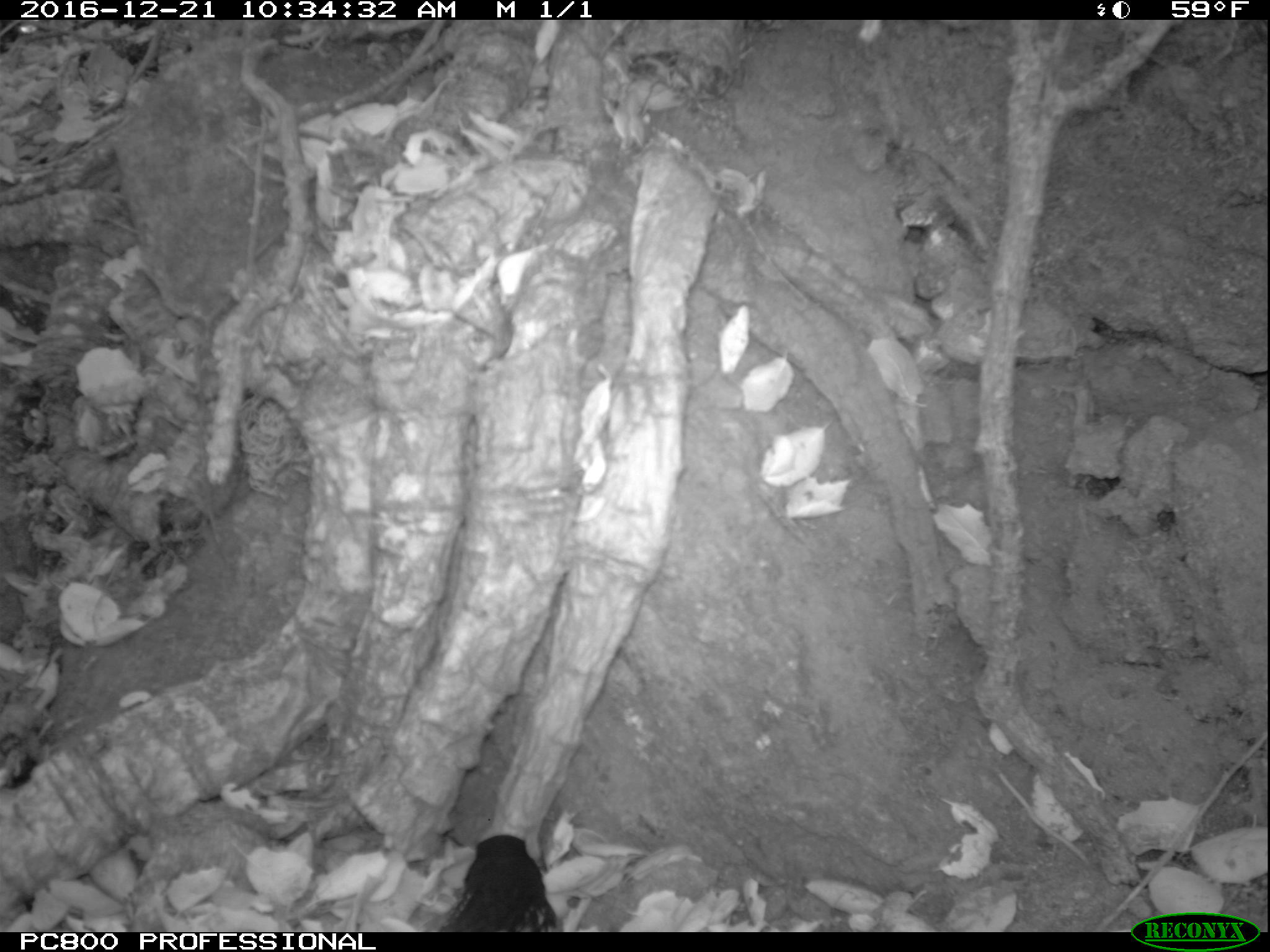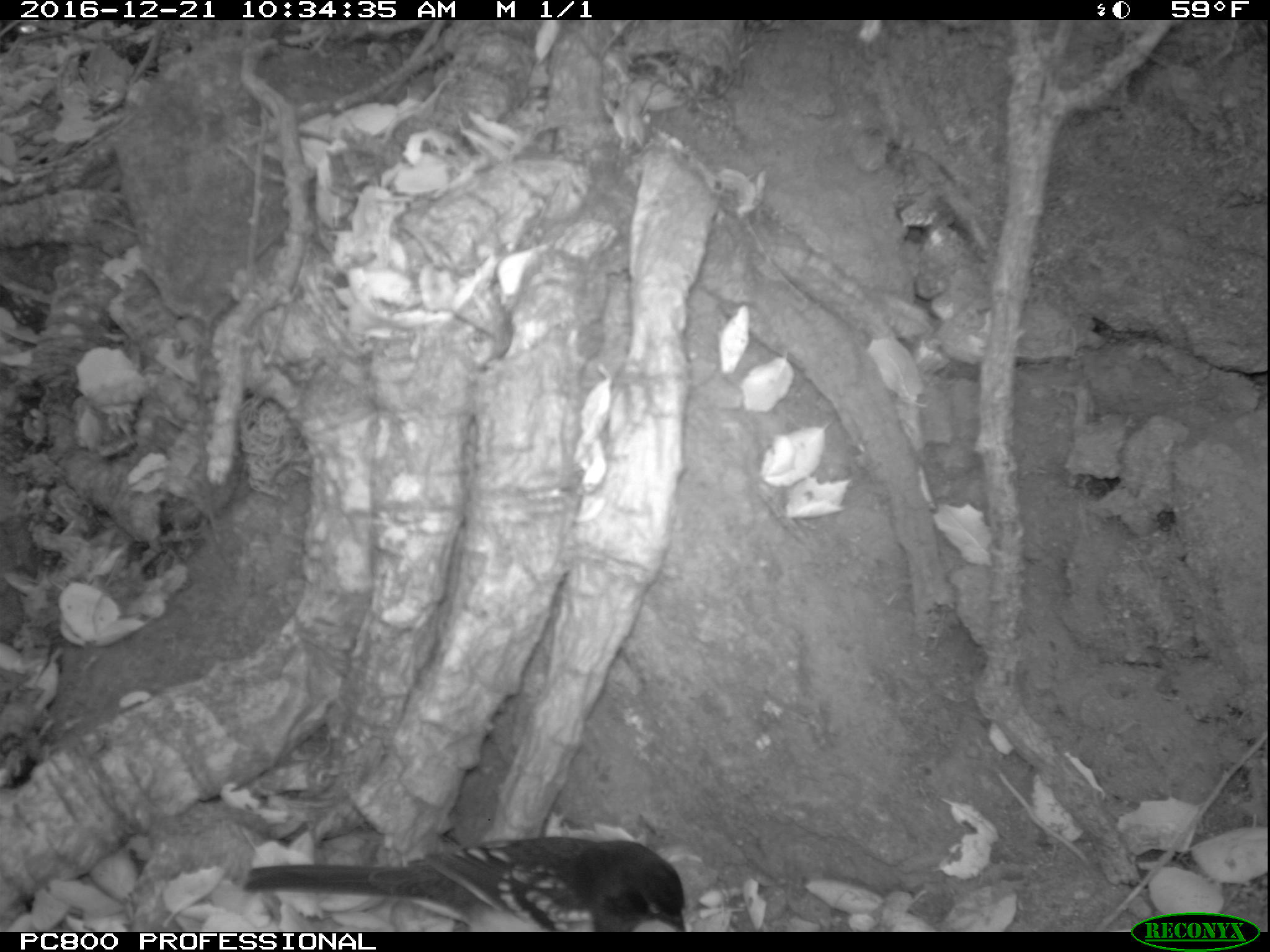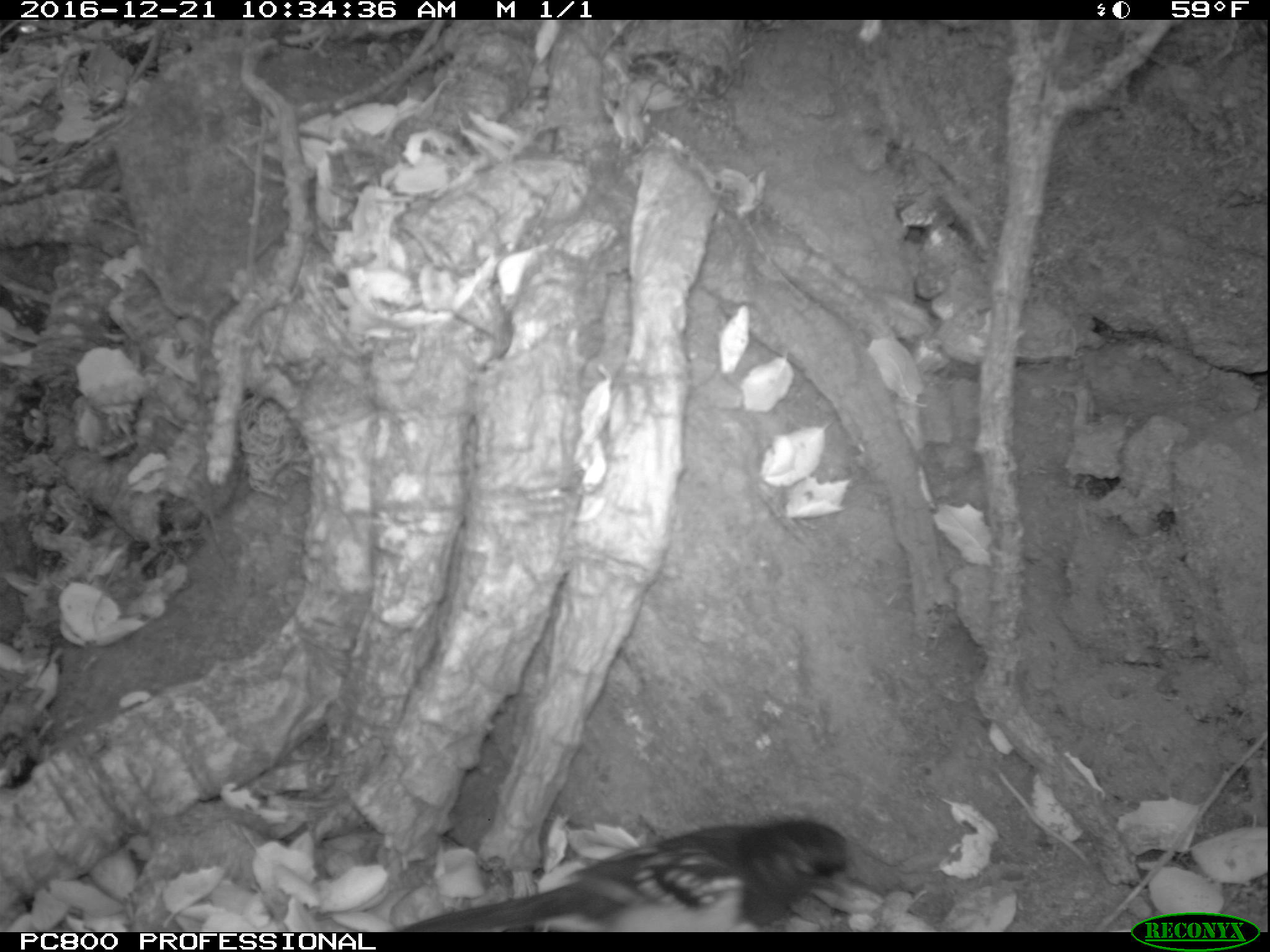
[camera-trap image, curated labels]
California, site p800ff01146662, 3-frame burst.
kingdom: Animalia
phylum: Chordata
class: Aves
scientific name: Aves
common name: bird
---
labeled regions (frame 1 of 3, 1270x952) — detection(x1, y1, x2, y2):
bird: detection(440, 834, 562, 930)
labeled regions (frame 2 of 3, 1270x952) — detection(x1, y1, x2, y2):
bird: detection(244, 836, 685, 932)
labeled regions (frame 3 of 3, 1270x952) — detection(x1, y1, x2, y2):
bird: detection(396, 819, 856, 930)